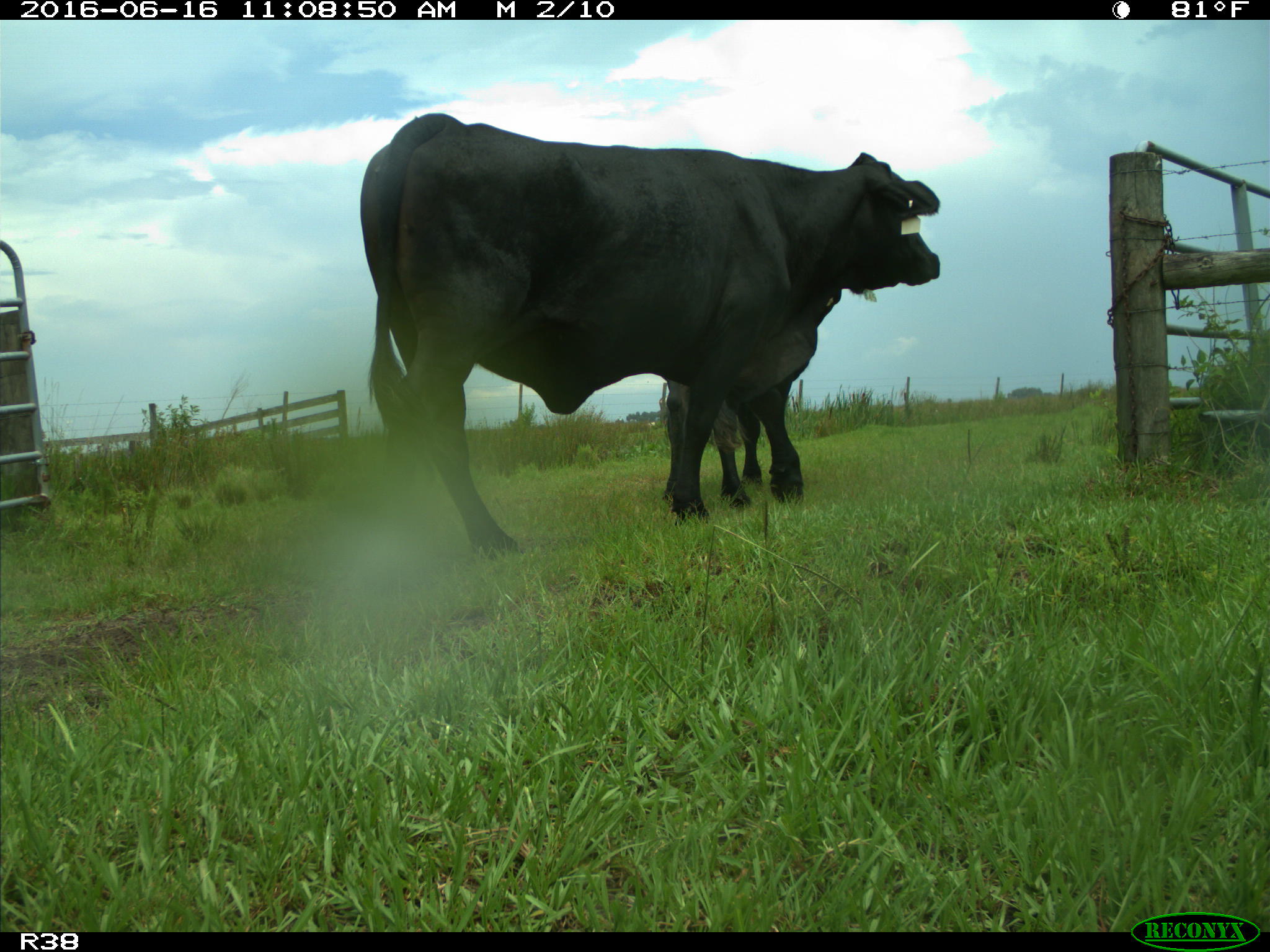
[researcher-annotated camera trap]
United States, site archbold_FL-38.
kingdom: Animalia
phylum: Chordata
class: Mammalia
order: Artiodactyla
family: Bovidae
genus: Bos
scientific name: Bos taurus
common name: domestic cow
Bos taurus (domestic cow).